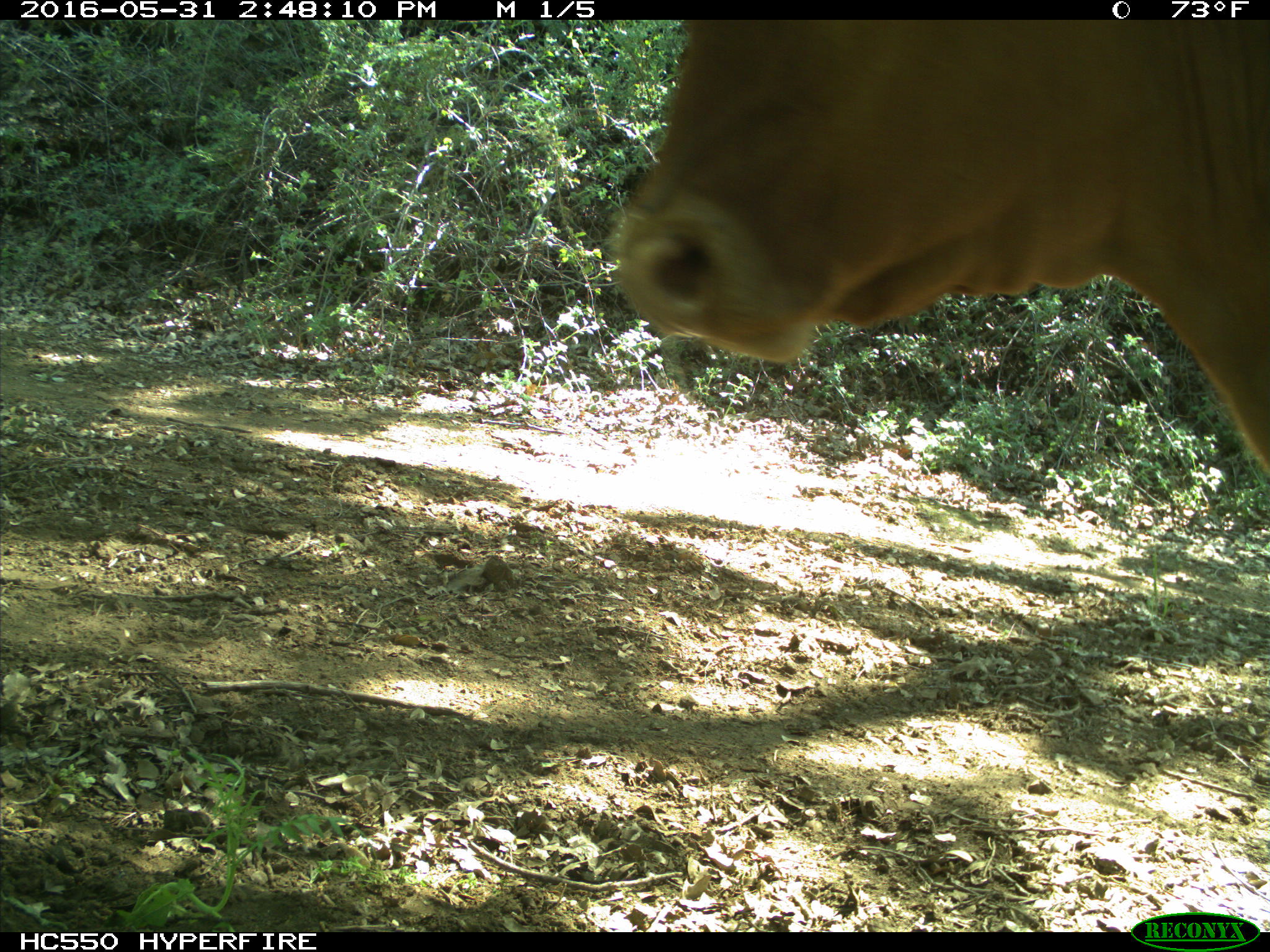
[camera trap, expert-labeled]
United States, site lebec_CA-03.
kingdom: Animalia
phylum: Chordata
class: Mammalia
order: Artiodactyla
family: Bovidae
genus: Bos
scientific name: Bos taurus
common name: domestic cow